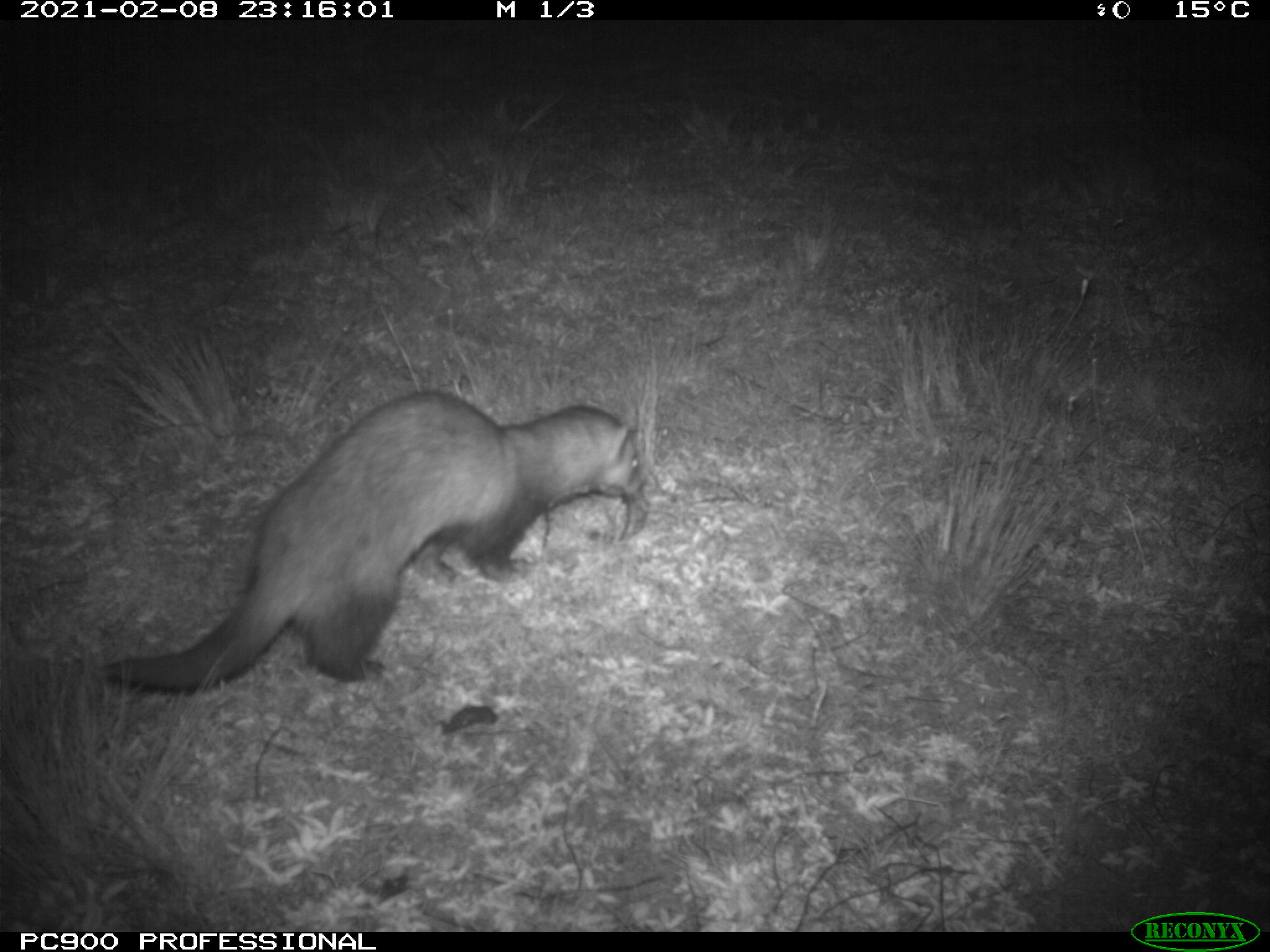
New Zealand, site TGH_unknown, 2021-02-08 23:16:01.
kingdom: Animalia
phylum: Chordata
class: Mammalia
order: Carnivora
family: Mustelidae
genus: Mustela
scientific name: Mustela furo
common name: ferret